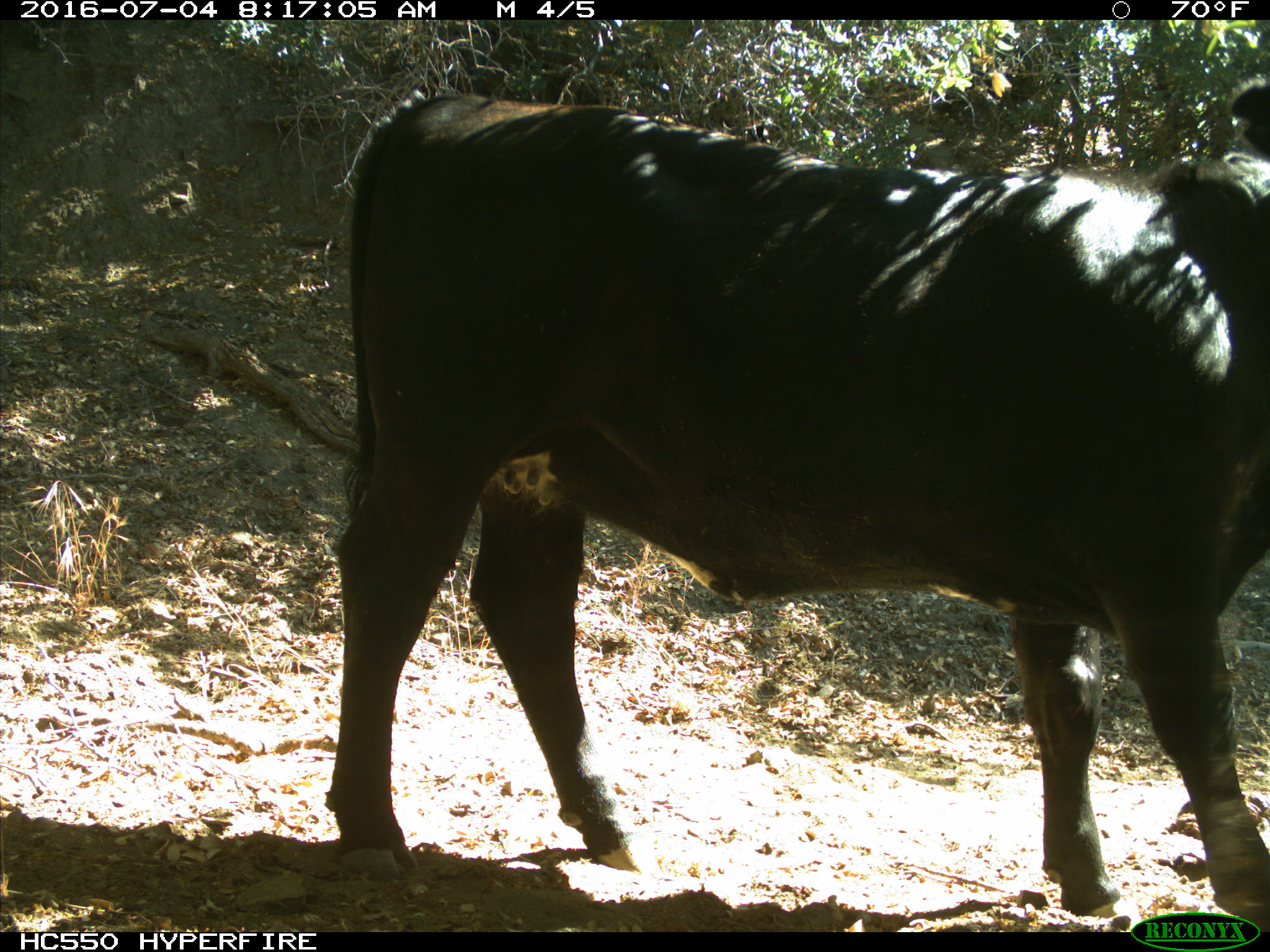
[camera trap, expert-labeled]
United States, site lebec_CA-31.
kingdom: Animalia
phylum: Chordata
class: Mammalia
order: Artiodactyla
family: Bovidae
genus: Bos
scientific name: Bos taurus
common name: domestic cow